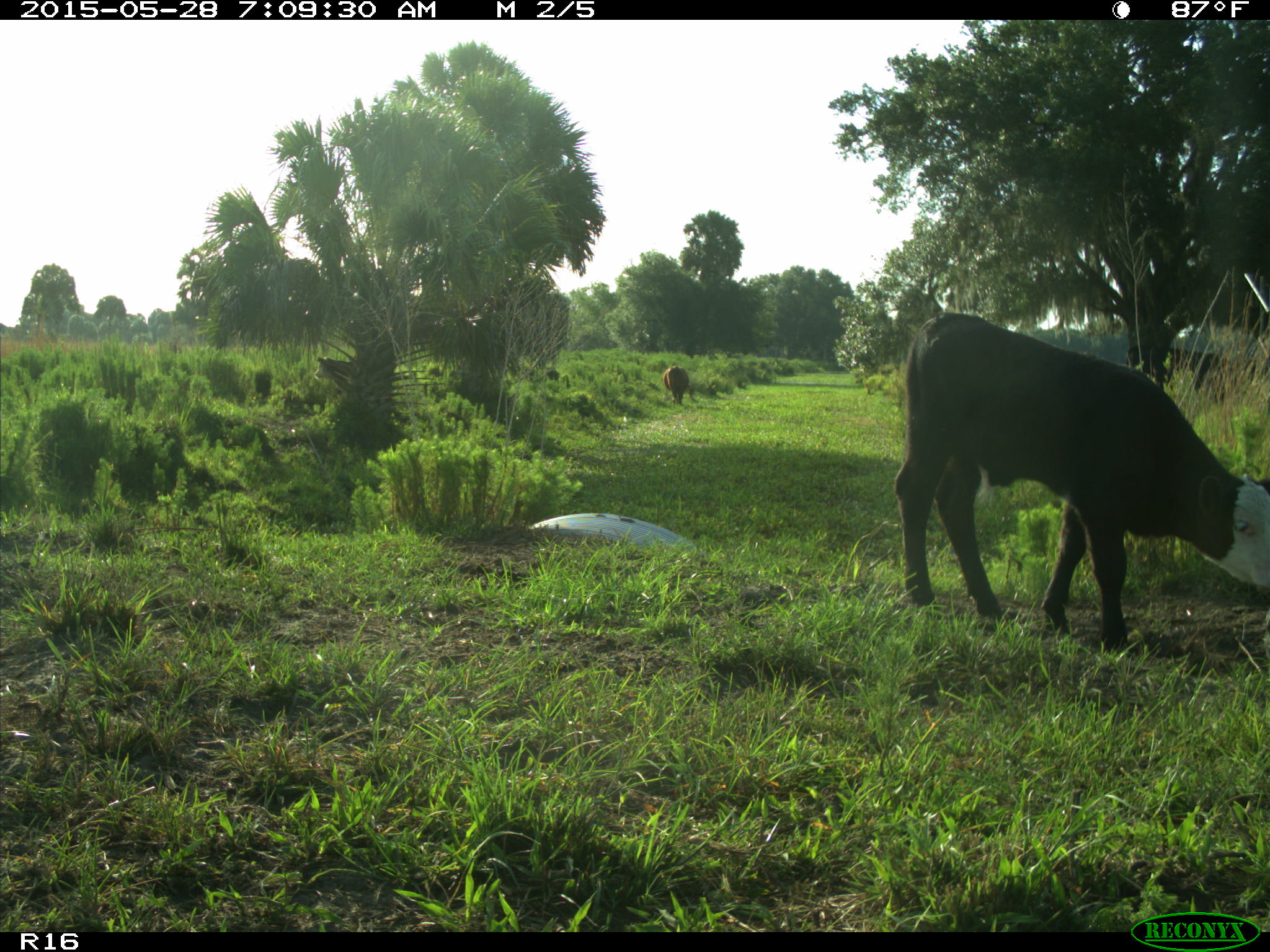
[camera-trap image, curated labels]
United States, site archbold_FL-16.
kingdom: Animalia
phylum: Chordata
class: Mammalia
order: Artiodactyla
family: Bovidae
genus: Bos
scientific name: Bos taurus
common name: domestic cow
Bos taurus (domestic cow).